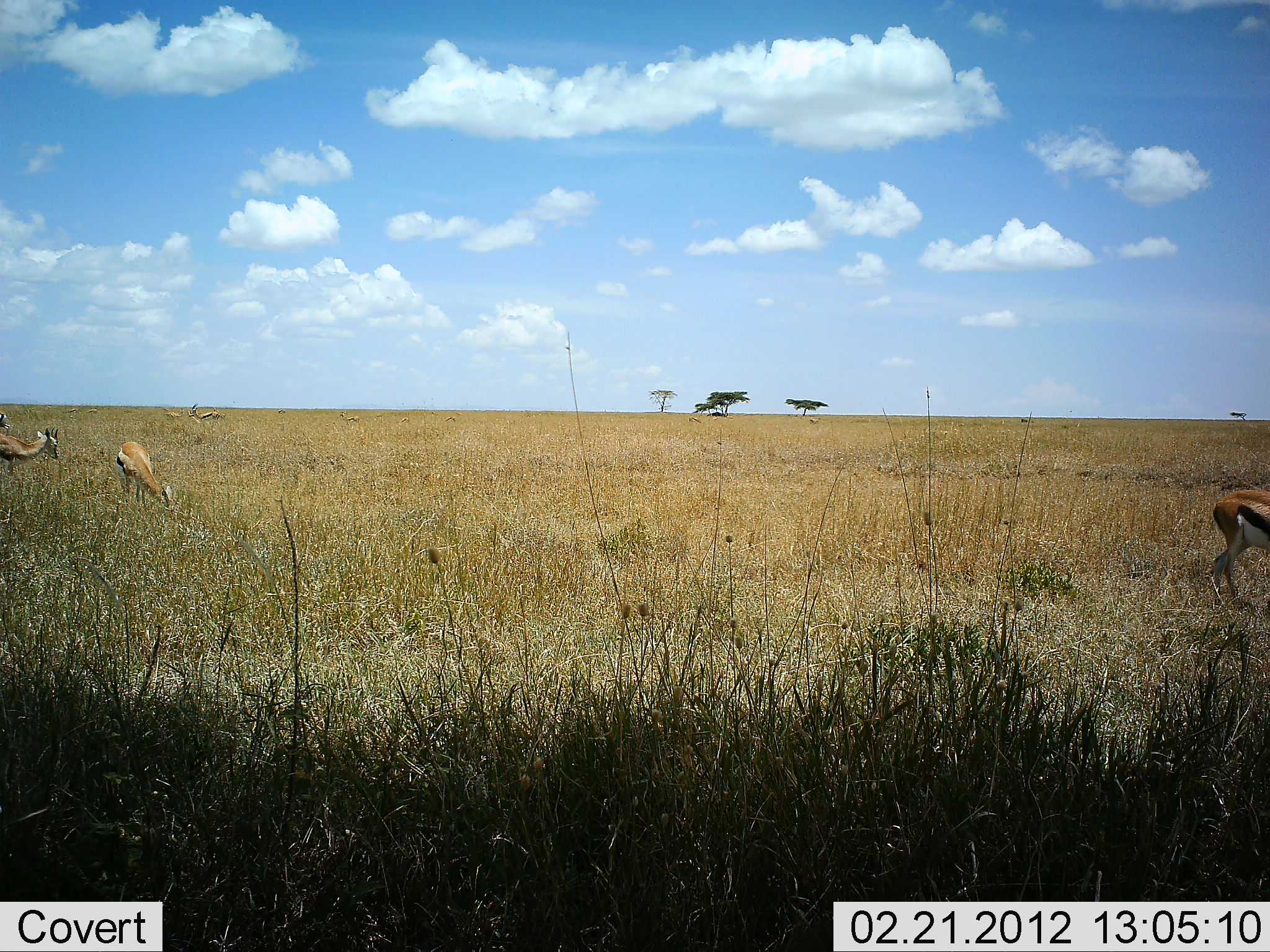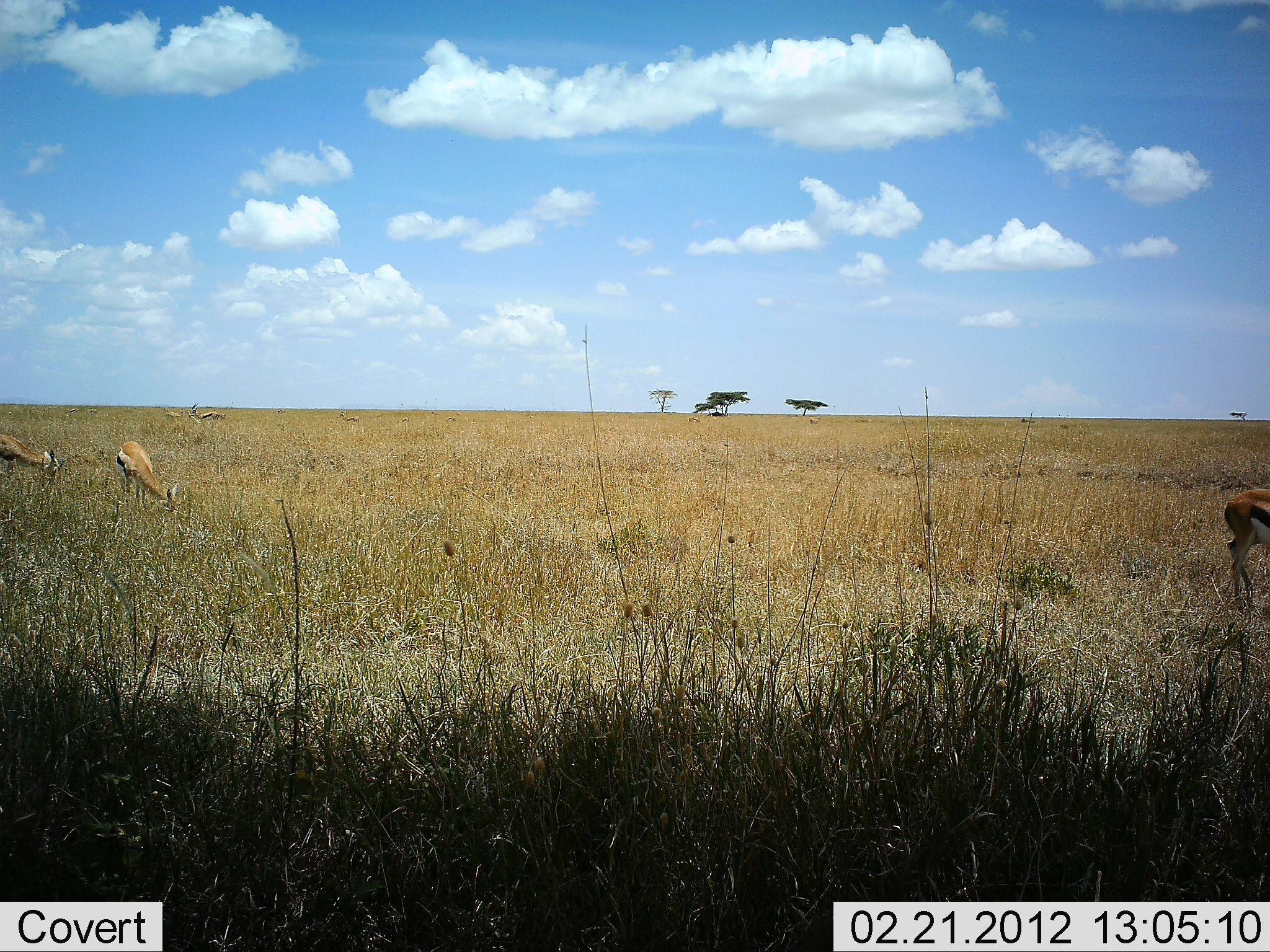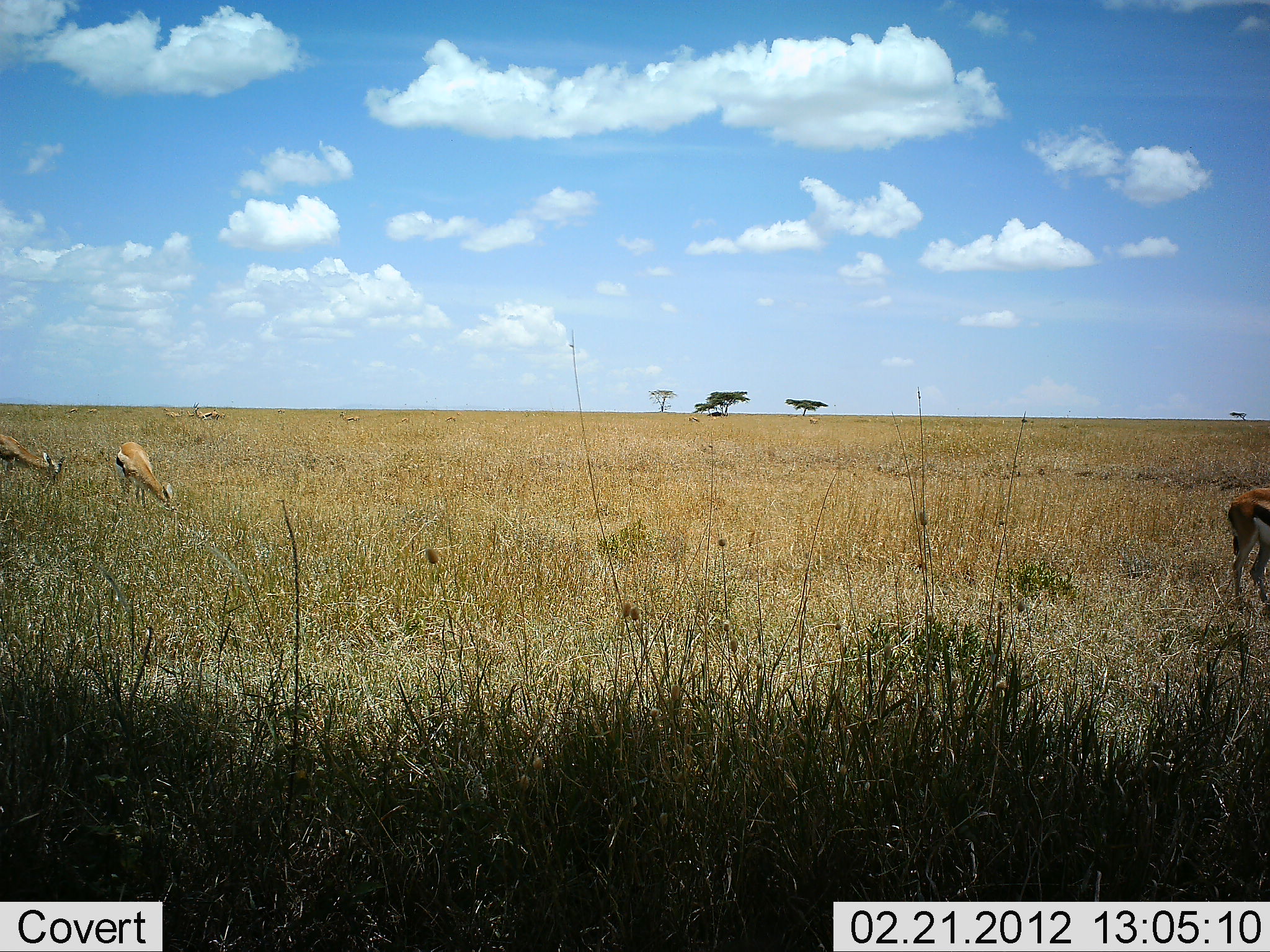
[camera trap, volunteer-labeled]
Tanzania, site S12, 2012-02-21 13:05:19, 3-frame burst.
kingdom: Animalia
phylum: Chordata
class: Mammalia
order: Artiodactyla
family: Bovidae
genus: Eudorcas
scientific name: Eudorcas thomsonii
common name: thomson's gazelle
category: gazellethomsons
Gazellethomsons (thomson's gazelle) (Eudorcas thomsonii), count 6. Behavior (volunteer vote fractions): standing 57%, resting 0%, moving 29%, interacting 0%. Young present (vote fraction): 7%. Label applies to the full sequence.